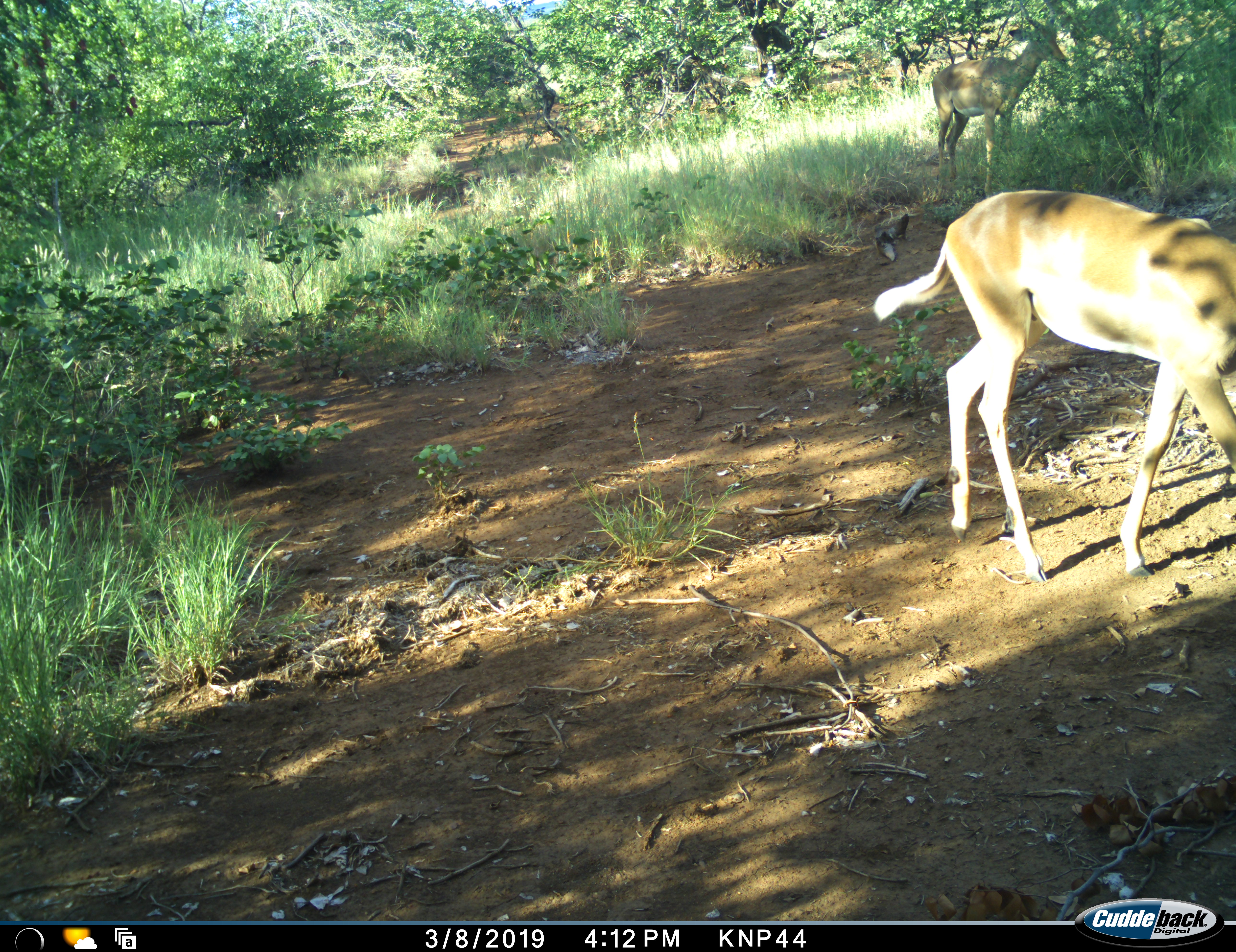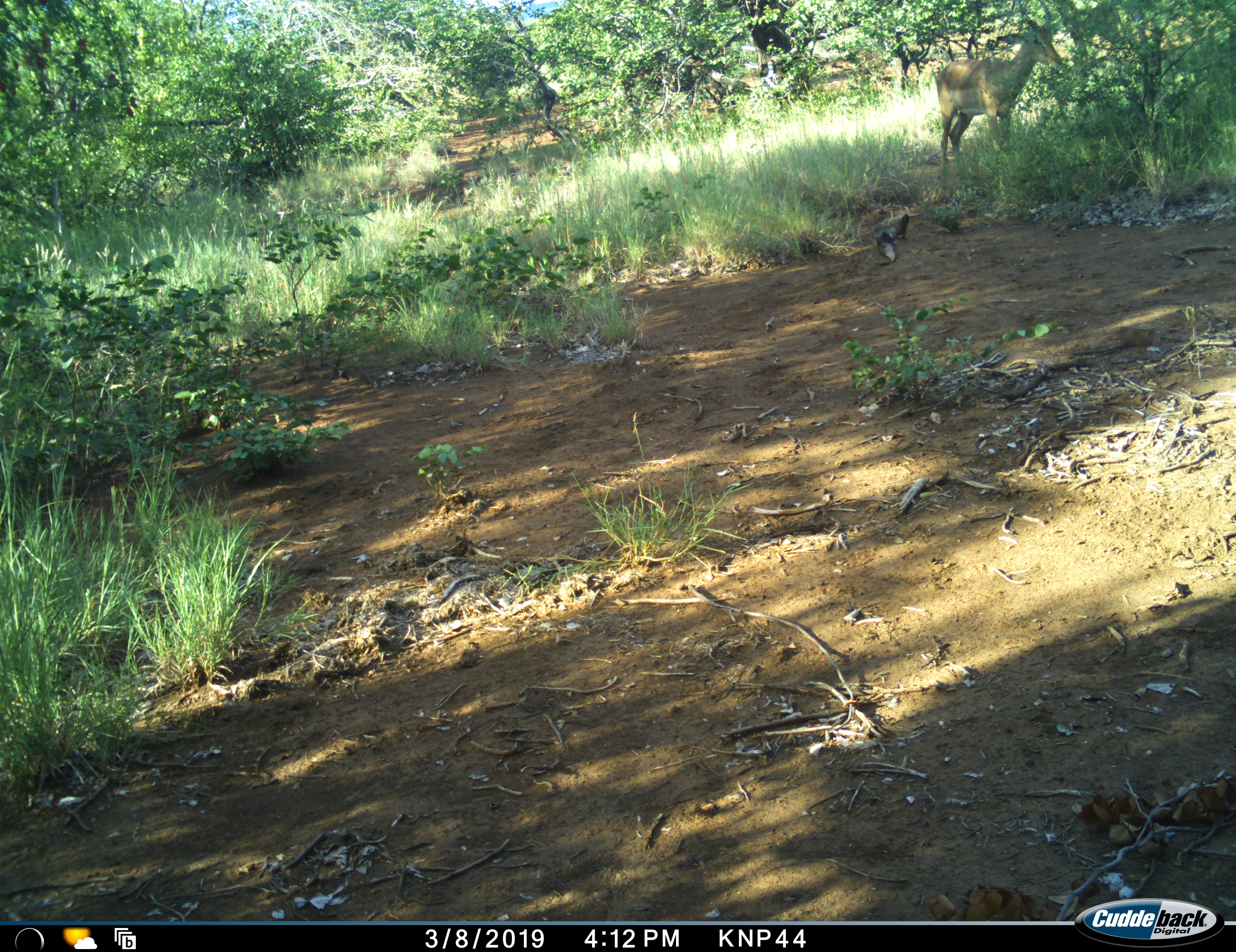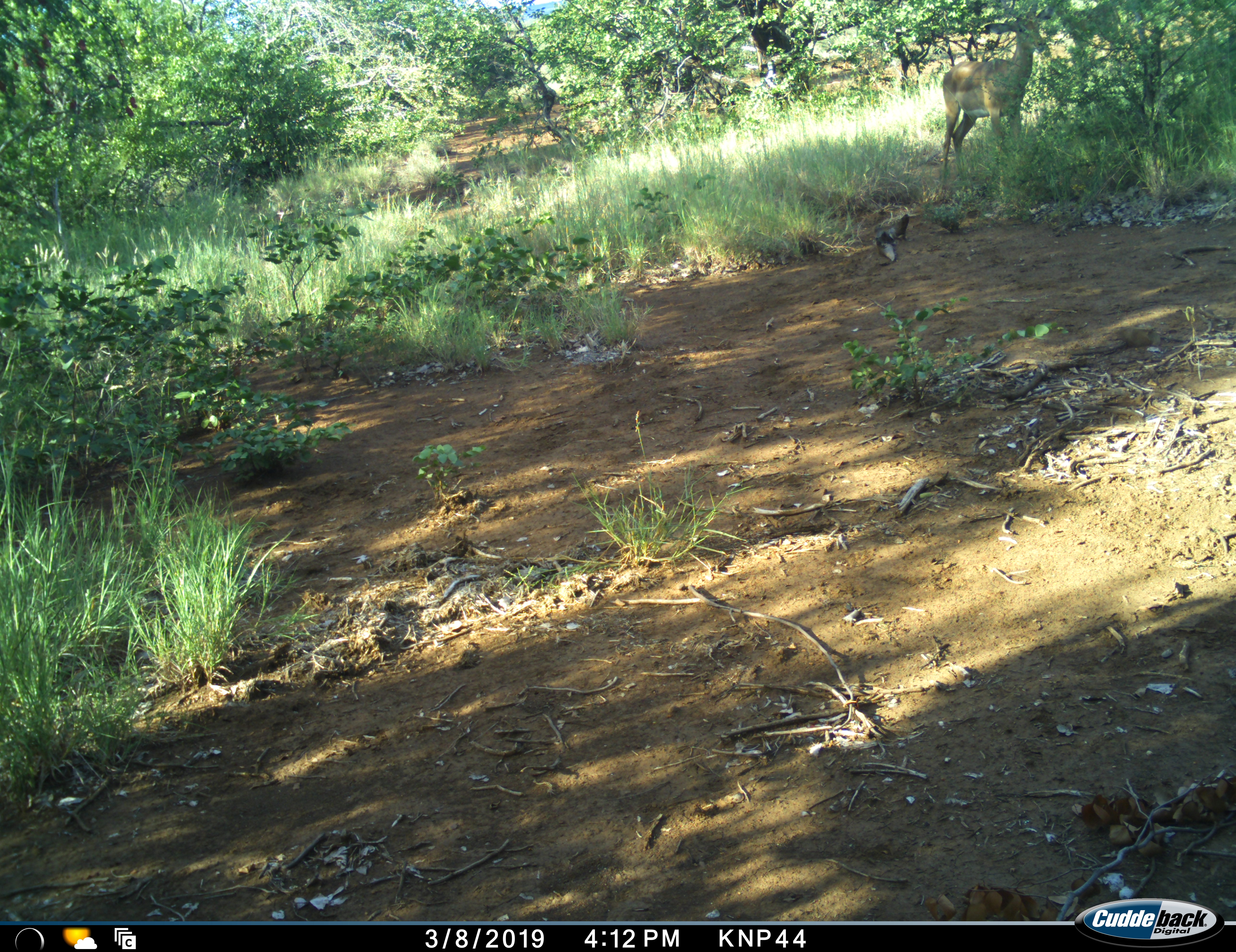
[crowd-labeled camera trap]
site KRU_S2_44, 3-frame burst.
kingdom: Animalia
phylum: Chordata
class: Mammalia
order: Artiodactyla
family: Bovidae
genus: Aepyceros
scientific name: Aepyceros melampus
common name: impala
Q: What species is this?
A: Impala (Aepyceros melampus).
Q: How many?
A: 2.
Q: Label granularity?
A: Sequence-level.